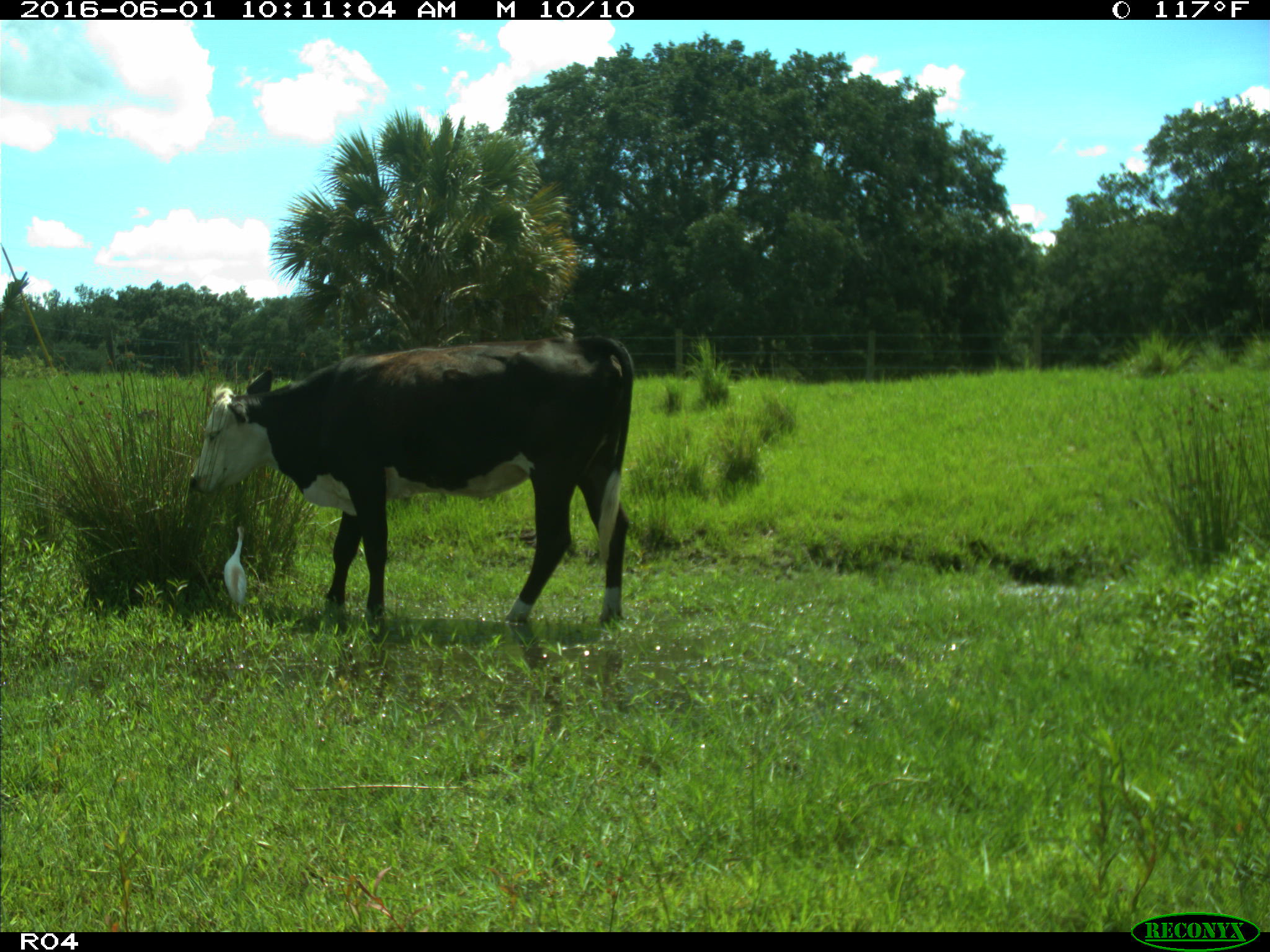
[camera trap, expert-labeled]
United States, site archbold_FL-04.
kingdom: Animalia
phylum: Chordata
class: Mammalia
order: Artiodactyla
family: Bovidae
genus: Bos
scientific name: Bos taurus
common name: domestic cow